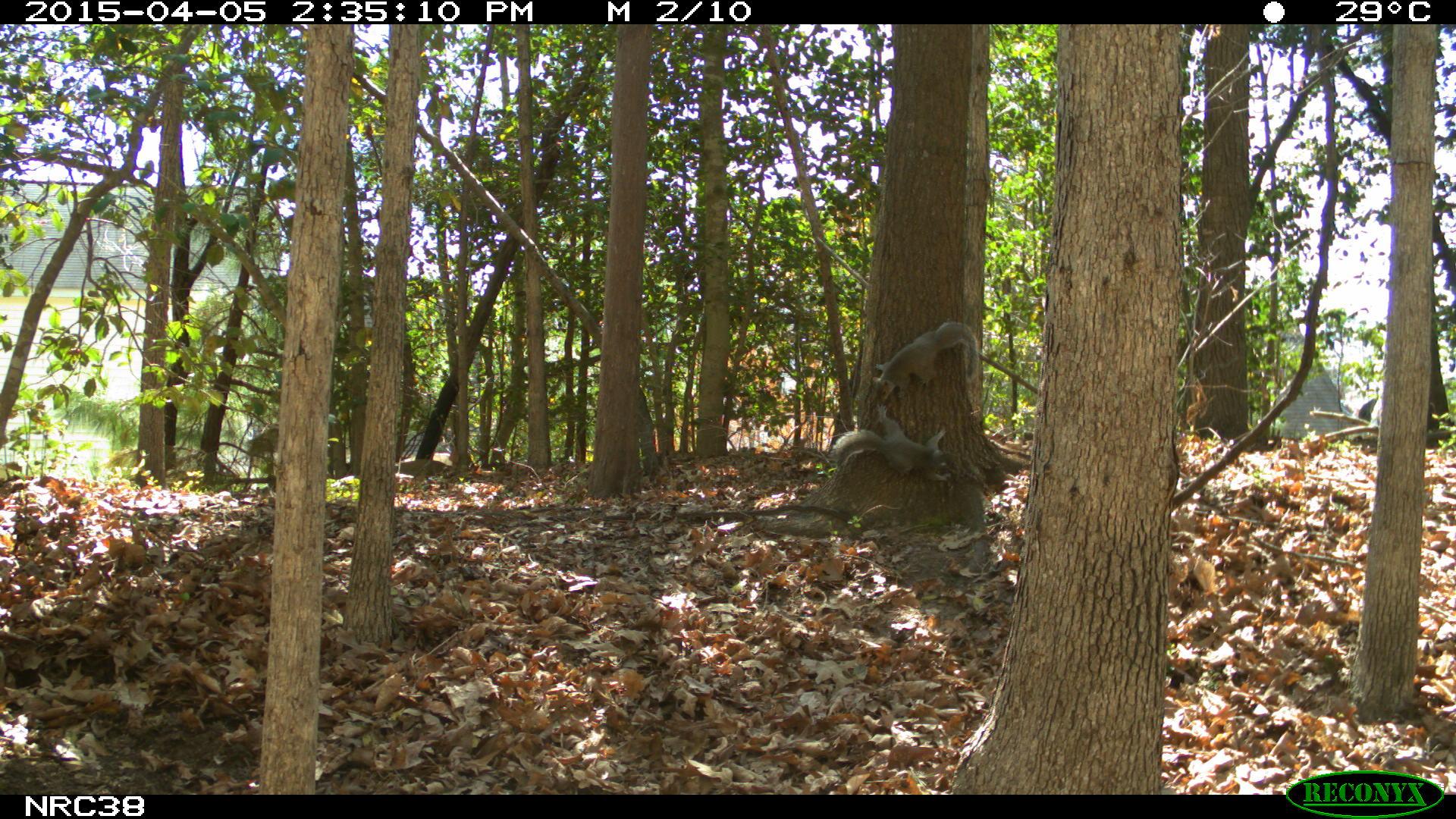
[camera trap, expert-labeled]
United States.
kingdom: Animalia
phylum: Chordata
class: Mammalia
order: Rodentia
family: Sciuridae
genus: Sciurus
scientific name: Sciurus carolinensis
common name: eastern gray squirrel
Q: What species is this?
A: Eastern Gray Squirrel (Sciurus carolinensis).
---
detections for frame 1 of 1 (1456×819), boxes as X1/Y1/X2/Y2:
Eastern Gray Squirrel: 827/392/967/492; 861/308/983/414